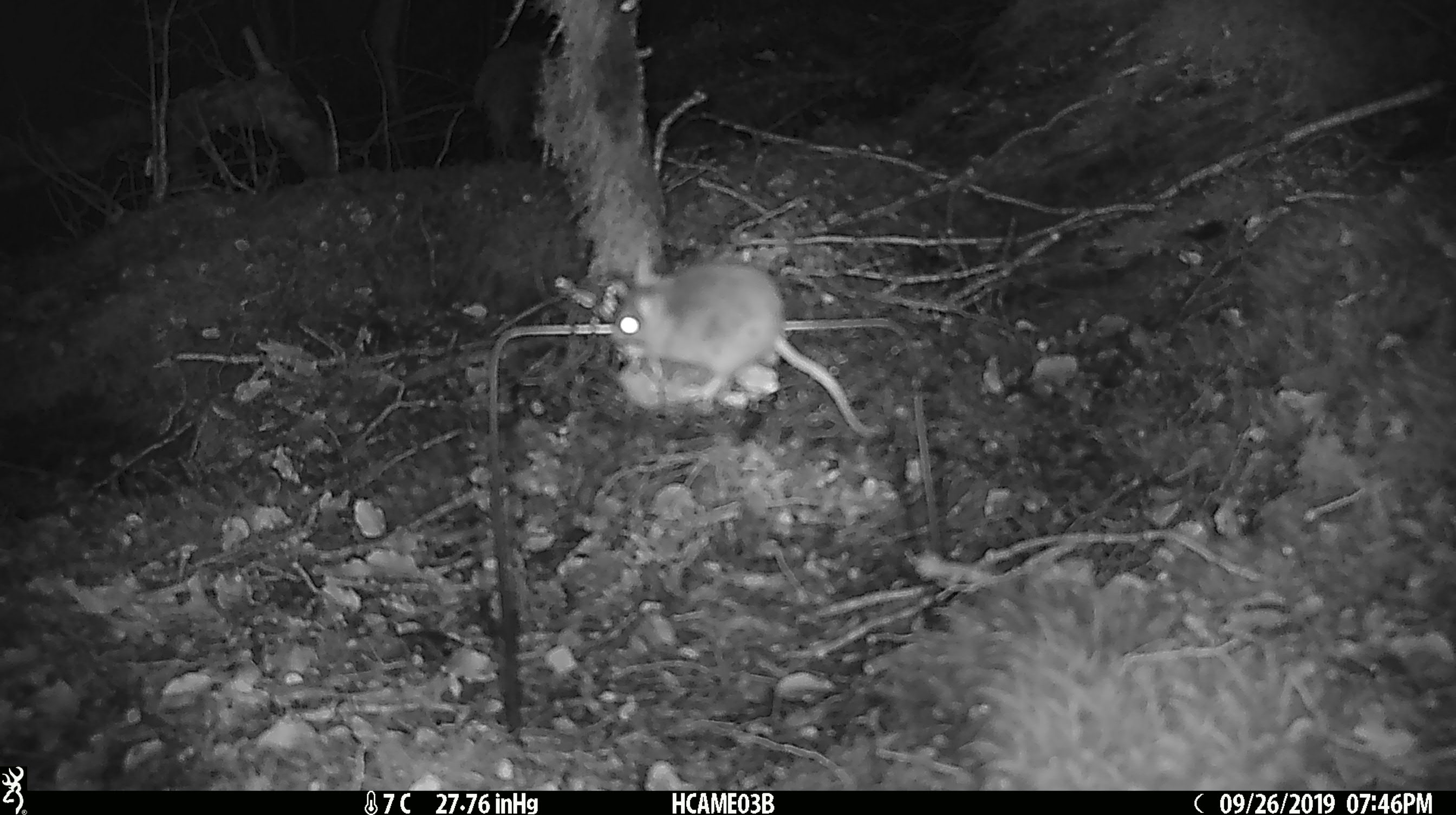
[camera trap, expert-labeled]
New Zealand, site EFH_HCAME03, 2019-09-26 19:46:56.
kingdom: Animalia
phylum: Chordata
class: Mammalia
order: Rodentia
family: Muridae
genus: Mus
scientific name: Mus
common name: mouse